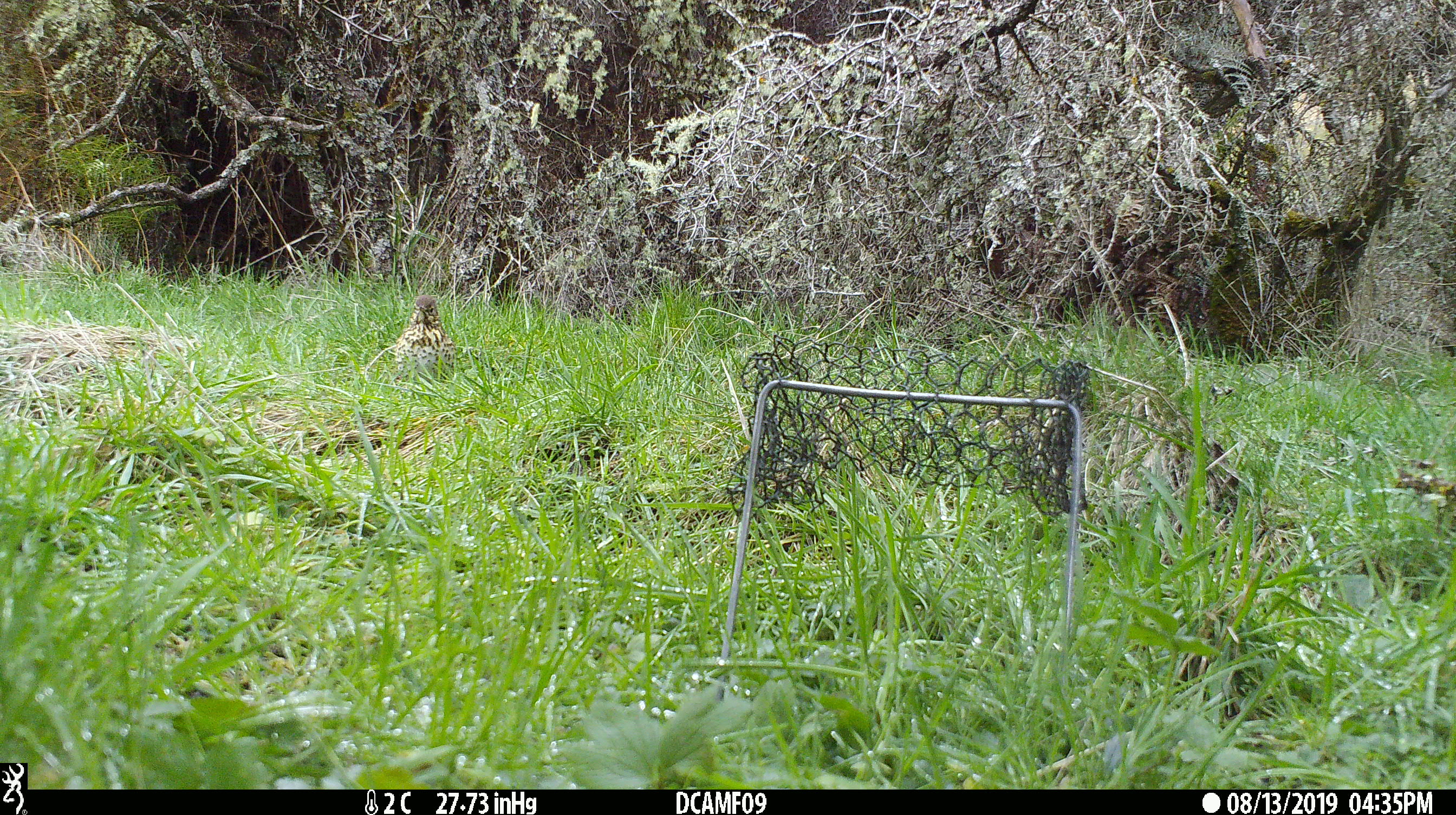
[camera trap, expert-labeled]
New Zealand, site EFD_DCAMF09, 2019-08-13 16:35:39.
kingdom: Animalia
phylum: Chordata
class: Aves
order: Passeriformes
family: Turdidae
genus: Turdus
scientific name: Turdus philomelos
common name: song thrush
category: thrush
Thrush (song thrush) (Turdus philomelos).